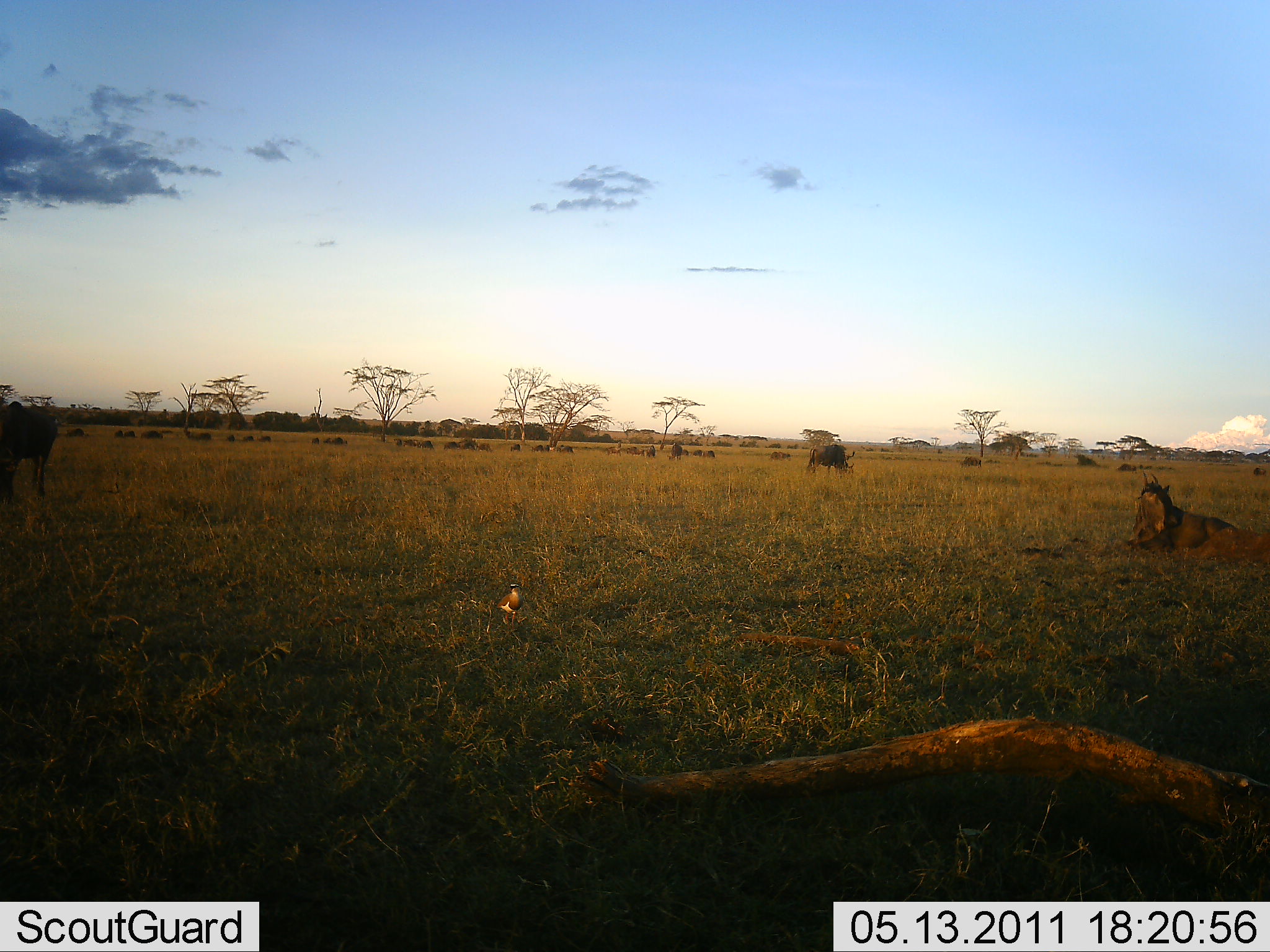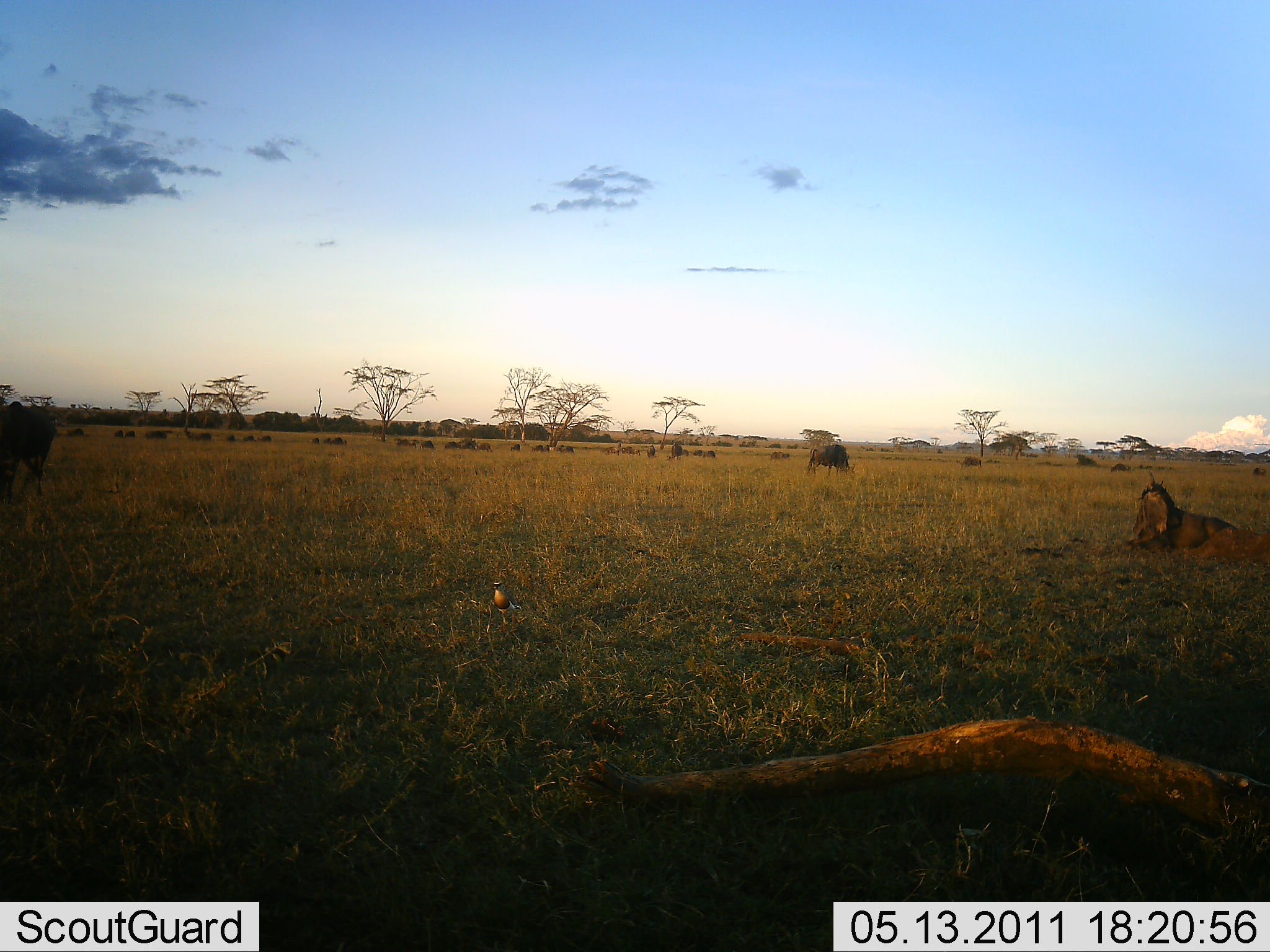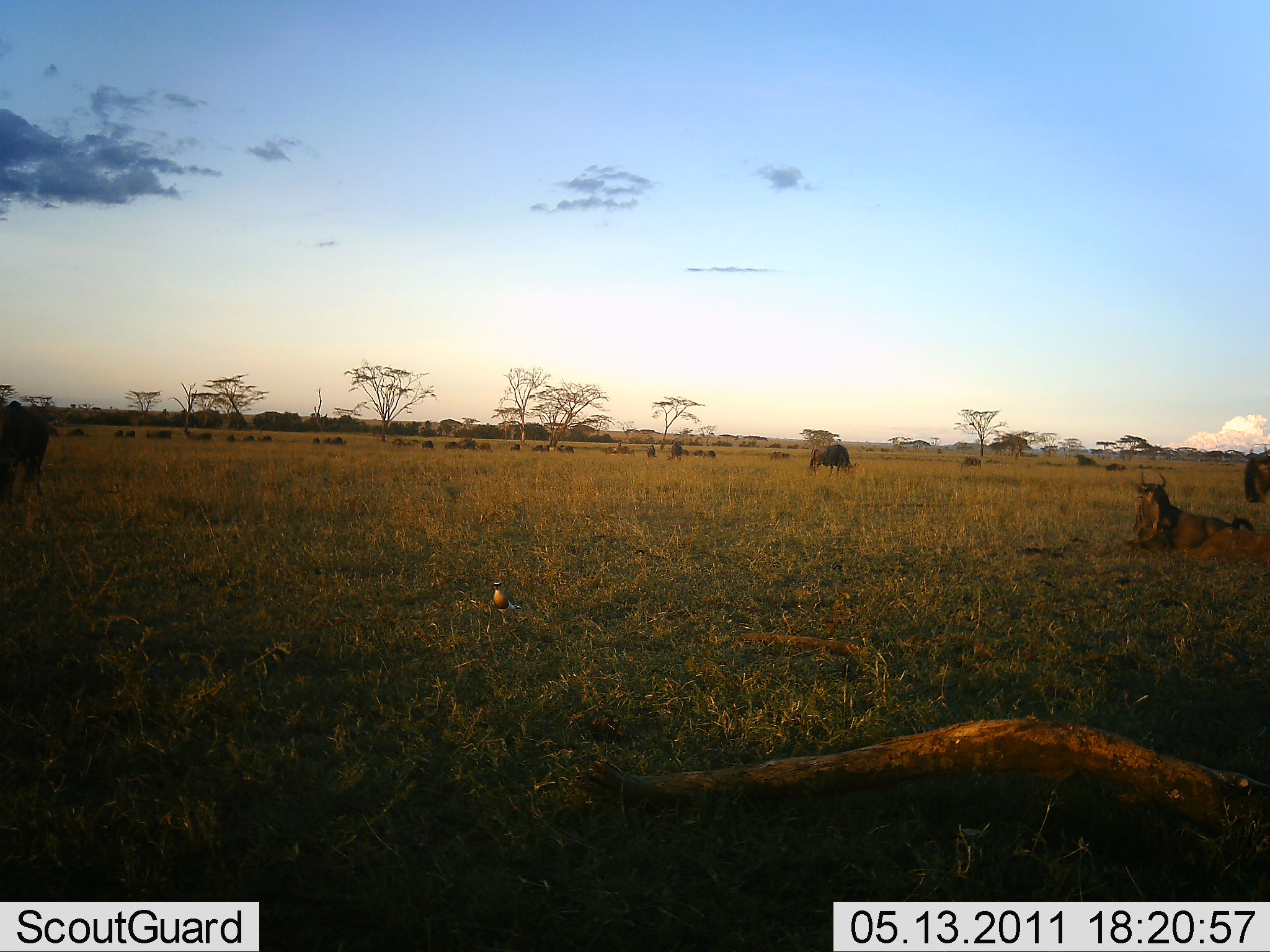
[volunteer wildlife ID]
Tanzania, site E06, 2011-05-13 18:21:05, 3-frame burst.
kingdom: Animalia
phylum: Chordata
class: Mammalia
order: Artiodactyla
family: Bovidae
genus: Connochaetes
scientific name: Connochaetes taurinus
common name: blue wildebeest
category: wildebeest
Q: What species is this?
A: Wildebeest (blue wildebeest) (Connochaetes taurinus).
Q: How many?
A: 11-50.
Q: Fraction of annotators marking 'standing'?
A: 64%.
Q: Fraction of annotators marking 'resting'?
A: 82%.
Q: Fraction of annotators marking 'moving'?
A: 55%.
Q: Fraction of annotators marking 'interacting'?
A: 0%.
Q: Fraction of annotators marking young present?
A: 0%.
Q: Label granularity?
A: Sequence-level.